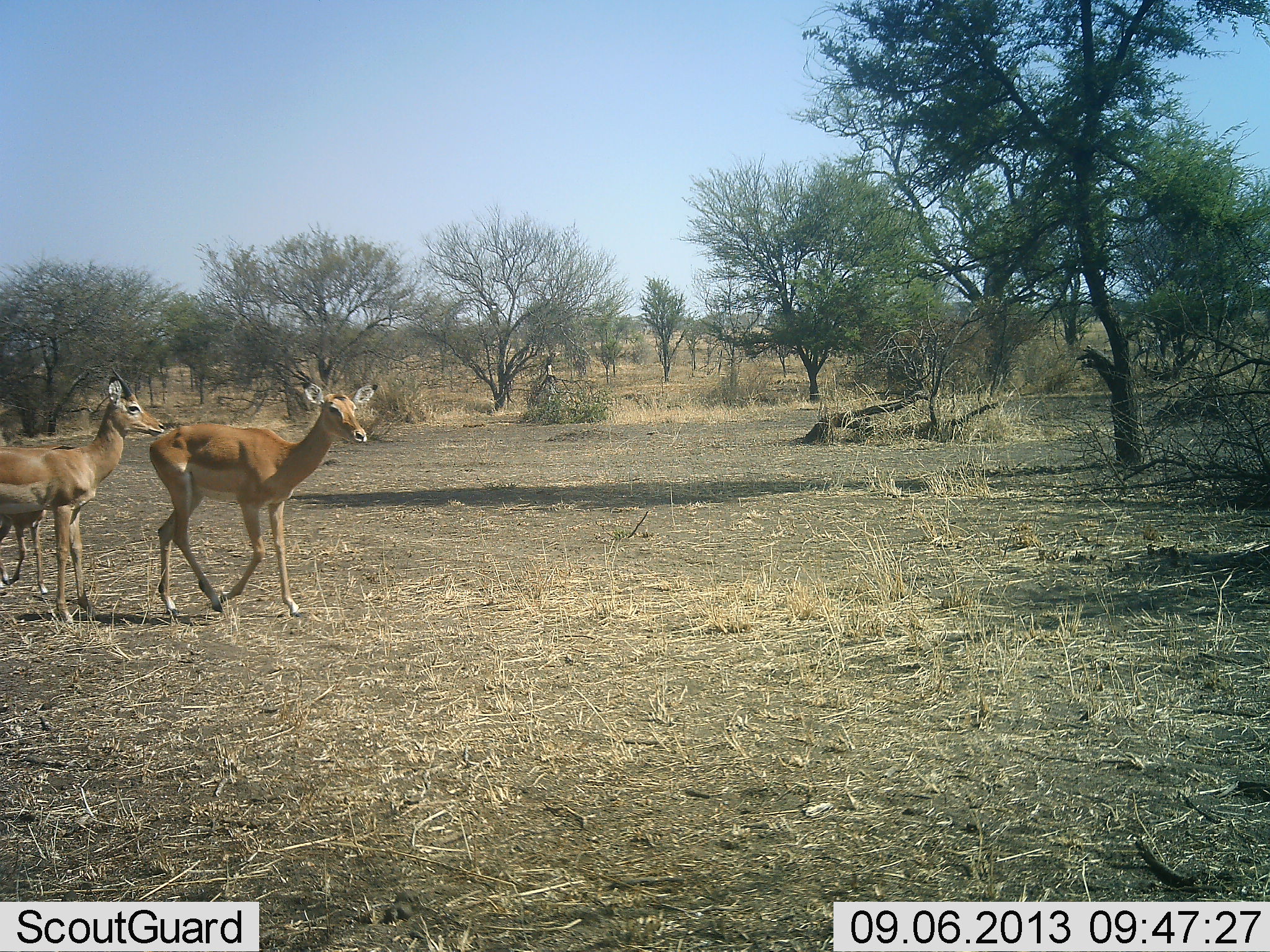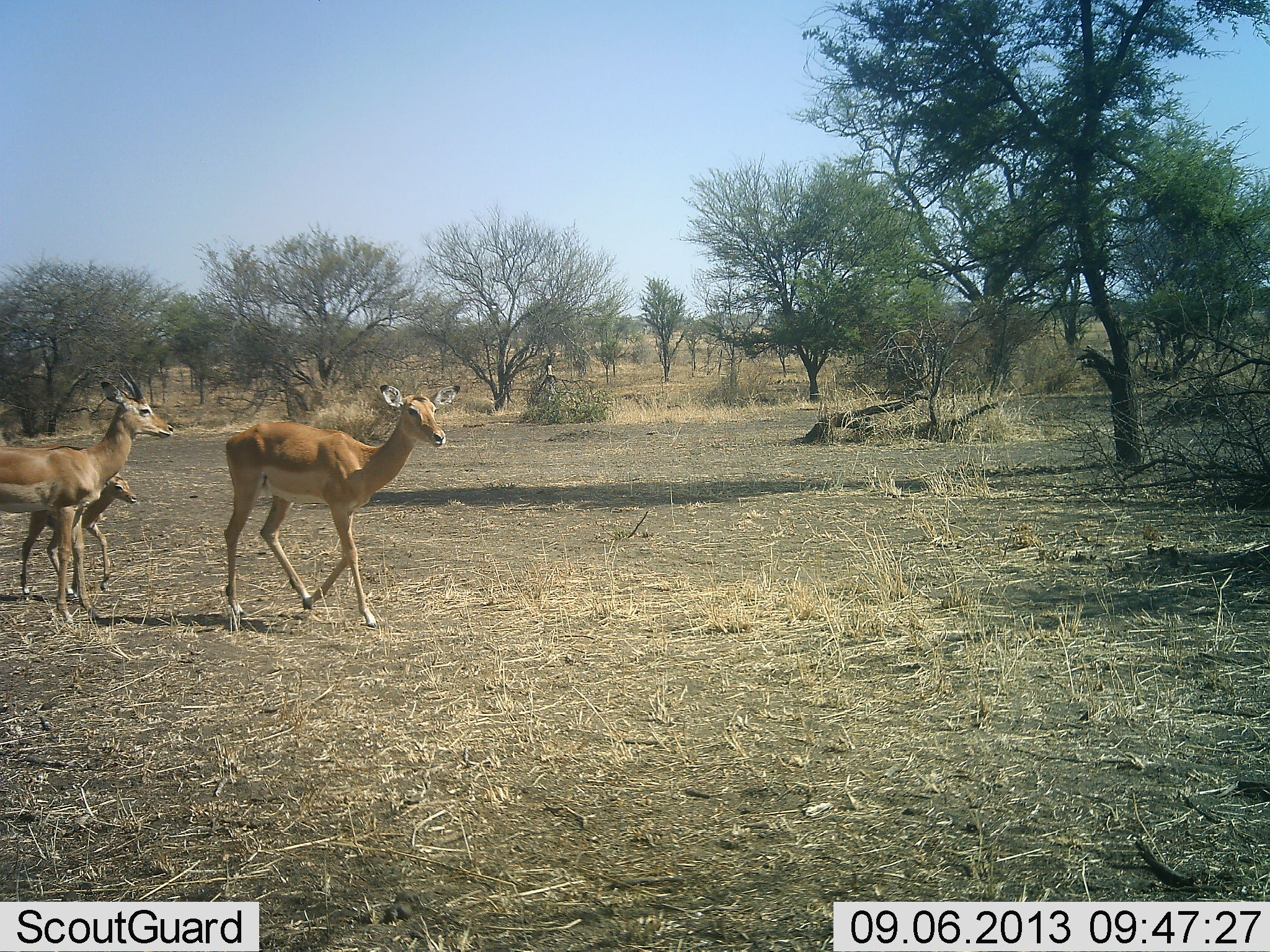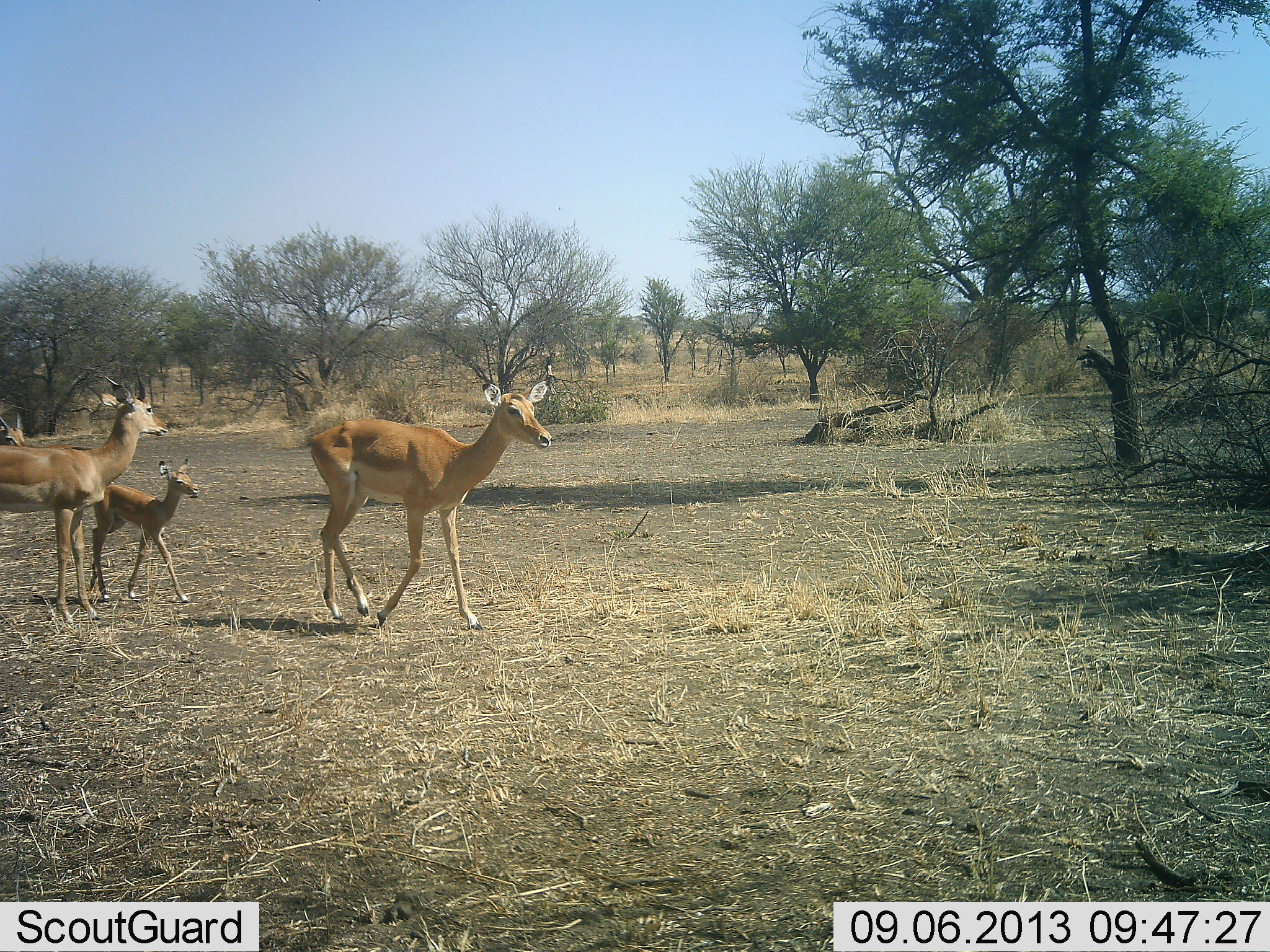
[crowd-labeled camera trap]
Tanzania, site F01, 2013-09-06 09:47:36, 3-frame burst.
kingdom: Animalia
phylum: Chordata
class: Mammalia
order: Artiodactyla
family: Bovidae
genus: Nanger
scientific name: Nanger granti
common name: grant's gazelle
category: gazellegrants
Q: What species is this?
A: Gazellegrants (grant's gazelle) (Nanger granti).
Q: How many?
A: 3.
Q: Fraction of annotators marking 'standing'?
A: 40%.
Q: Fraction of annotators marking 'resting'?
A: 0%.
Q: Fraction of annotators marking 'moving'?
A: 90%.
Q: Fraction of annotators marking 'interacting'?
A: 0%.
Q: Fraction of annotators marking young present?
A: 100%.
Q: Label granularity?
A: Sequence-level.